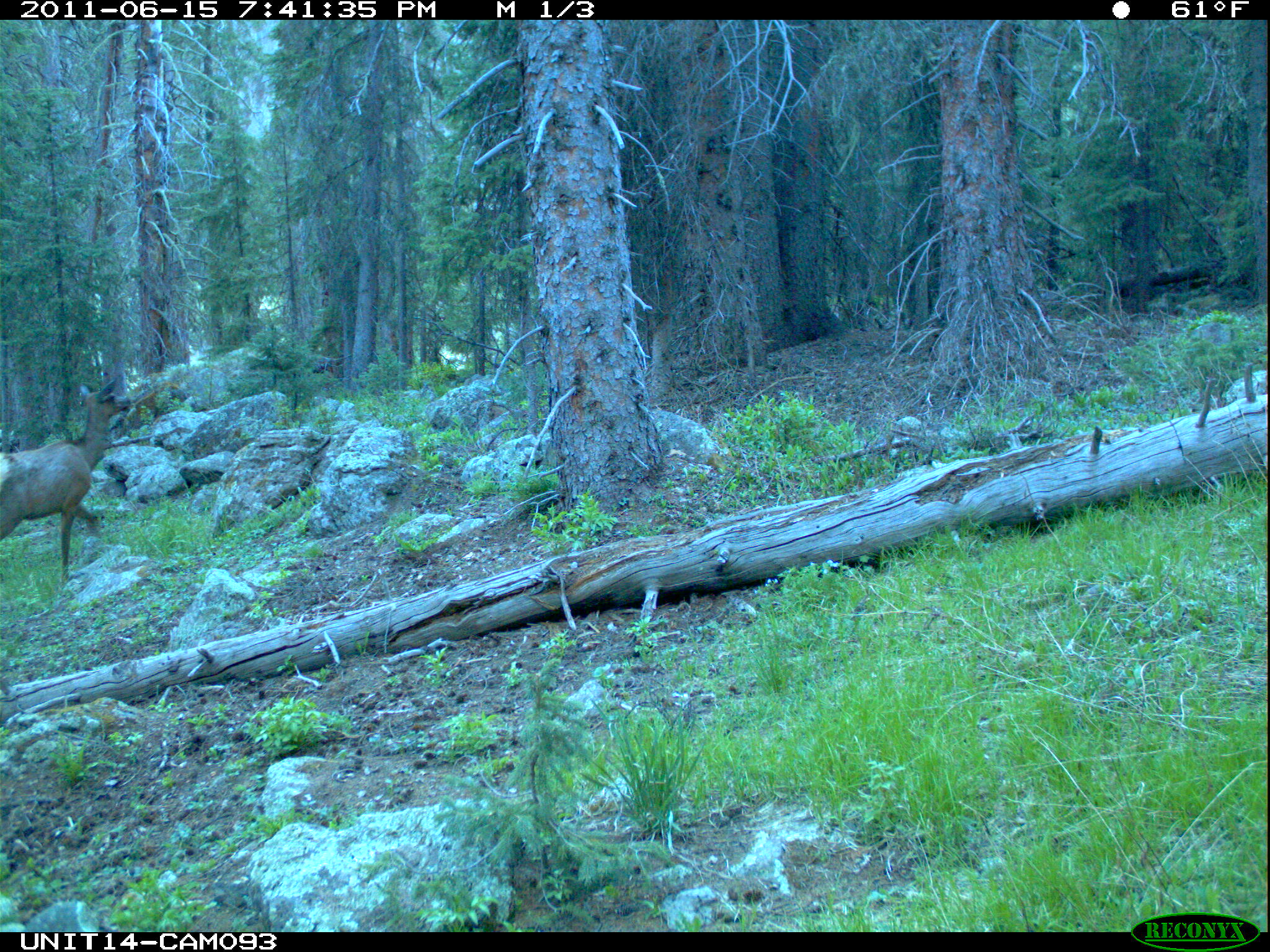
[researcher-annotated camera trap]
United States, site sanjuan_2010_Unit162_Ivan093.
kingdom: Animalia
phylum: Chordata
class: Mammalia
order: Artiodactyla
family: Cervidae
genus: Cervus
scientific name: Cervus elaphus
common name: red deer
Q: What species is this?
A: Cervus elaphus (red deer).